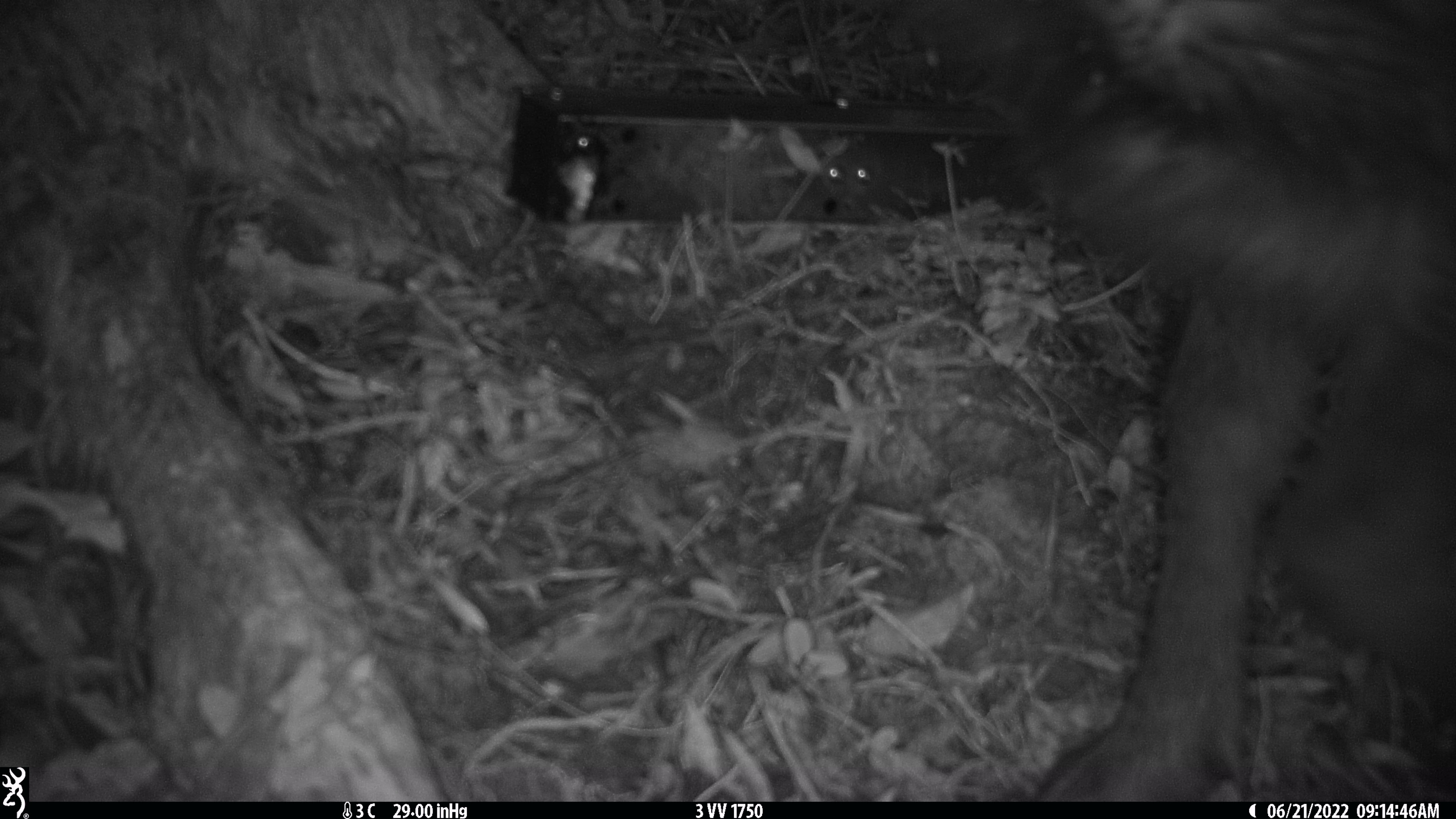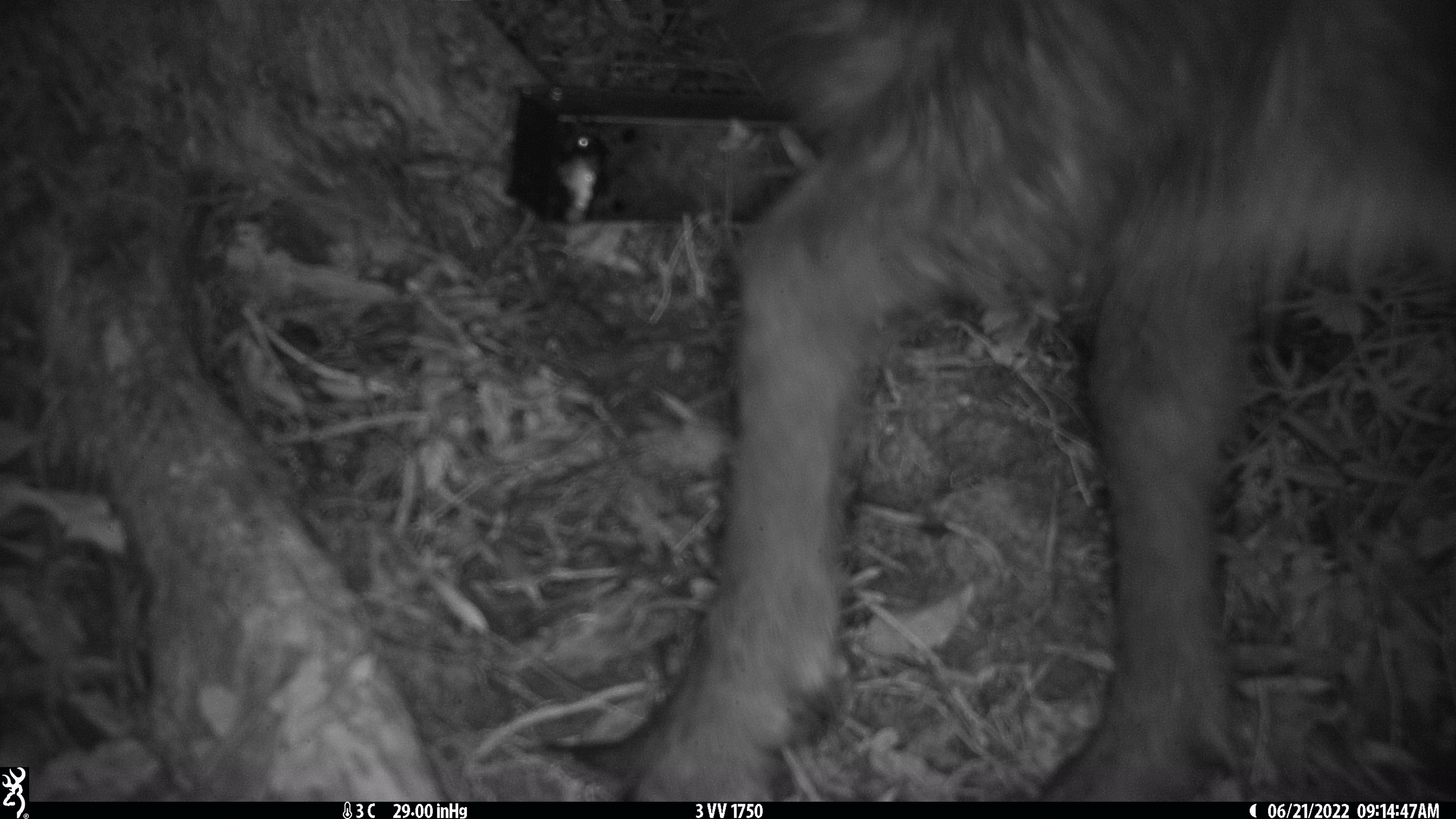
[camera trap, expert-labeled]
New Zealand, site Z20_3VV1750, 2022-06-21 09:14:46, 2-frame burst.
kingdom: Animalia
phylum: Chordata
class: Mammalia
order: Artiodactyla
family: Bovidae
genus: Rupicapra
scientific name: Rupicapra rupicapra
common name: alpine chamois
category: chamois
Chamois (alpine chamois) (Rupicapra rupicapra).